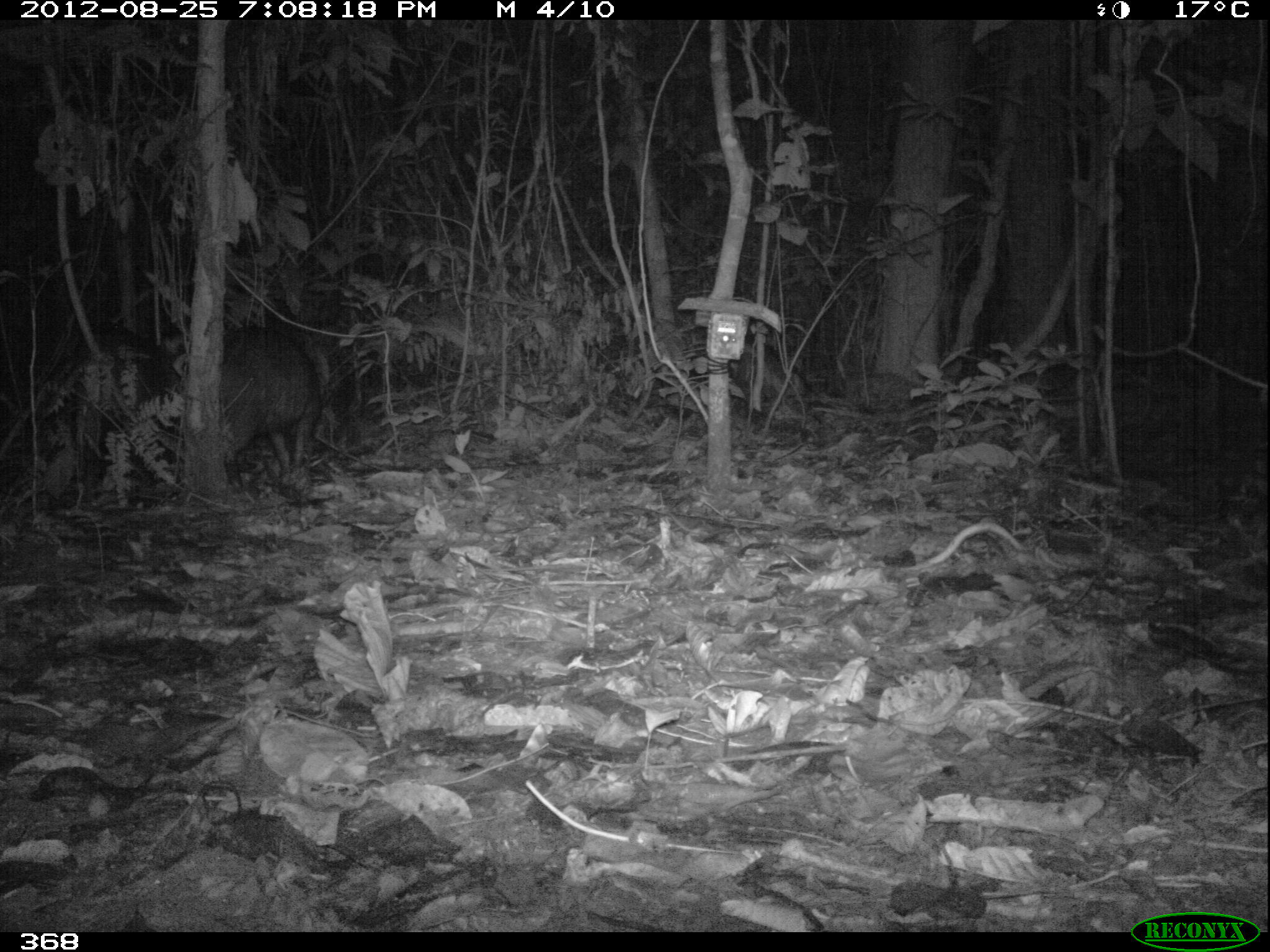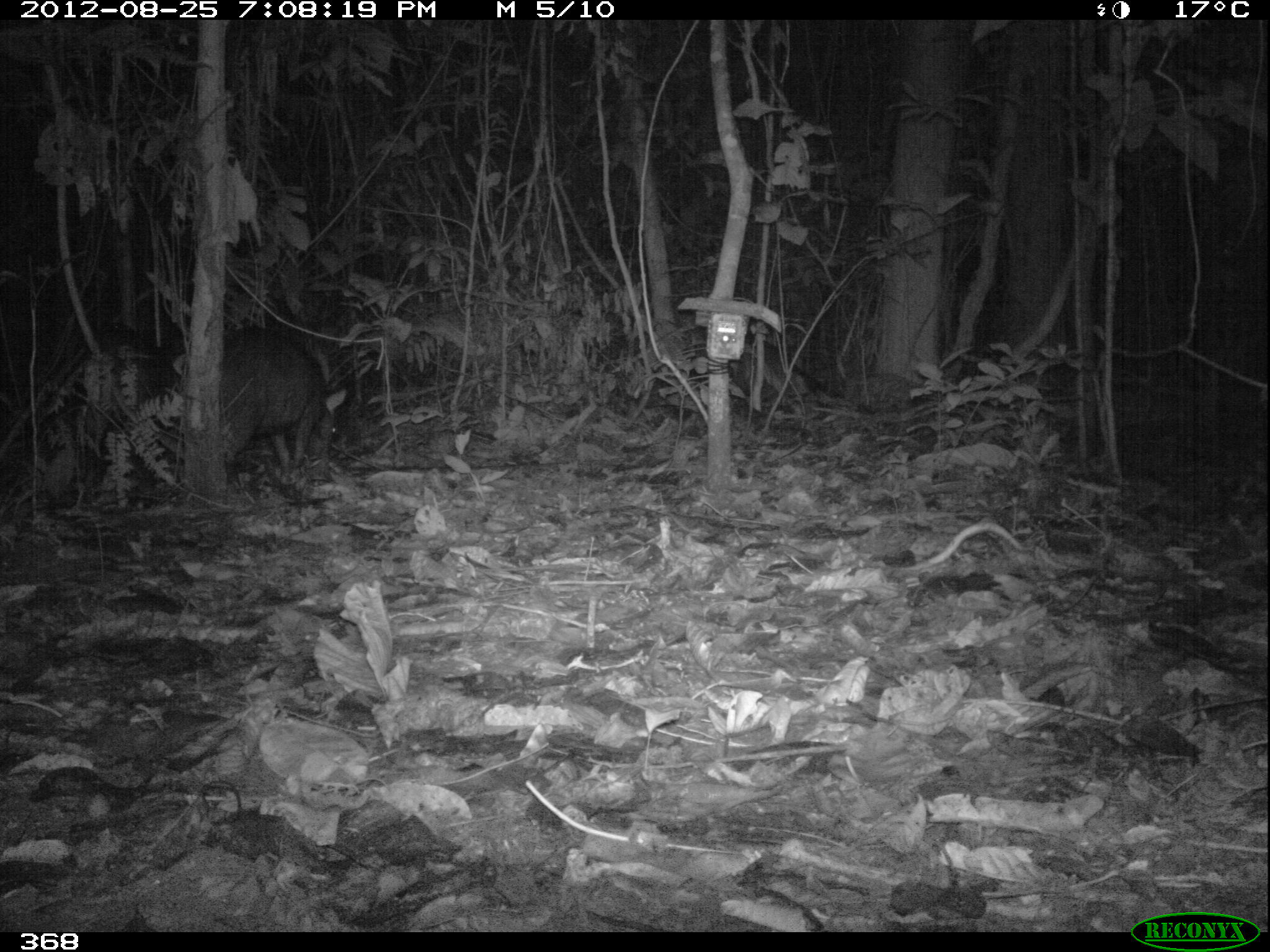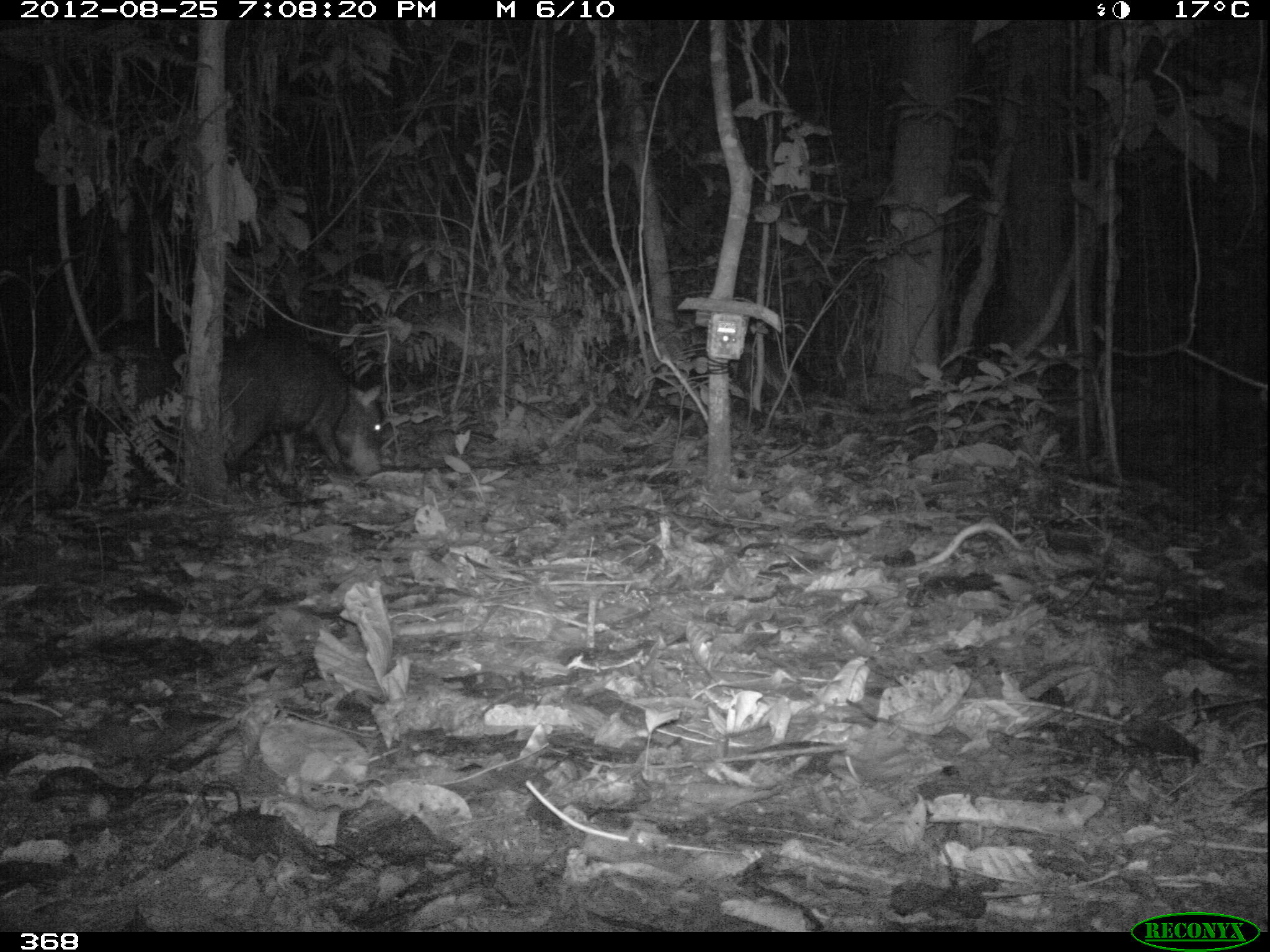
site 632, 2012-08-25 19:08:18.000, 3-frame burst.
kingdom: Animalia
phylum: Chordata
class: Mammalia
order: Artiodactyla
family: Tayassuidae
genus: Tayassu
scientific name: Tayassu pecari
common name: white-lipped peccary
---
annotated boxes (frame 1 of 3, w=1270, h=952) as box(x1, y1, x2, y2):
tayassu pecari: box(19, 319, 179, 492); box(225, 322, 321, 484)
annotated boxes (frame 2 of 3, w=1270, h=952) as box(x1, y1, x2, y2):
tayassu pecari: box(221, 324, 347, 479); box(83, 325, 177, 487)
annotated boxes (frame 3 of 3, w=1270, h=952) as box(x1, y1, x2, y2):
tayassu pecari: box(218, 331, 383, 500); box(65, 357, 183, 478)